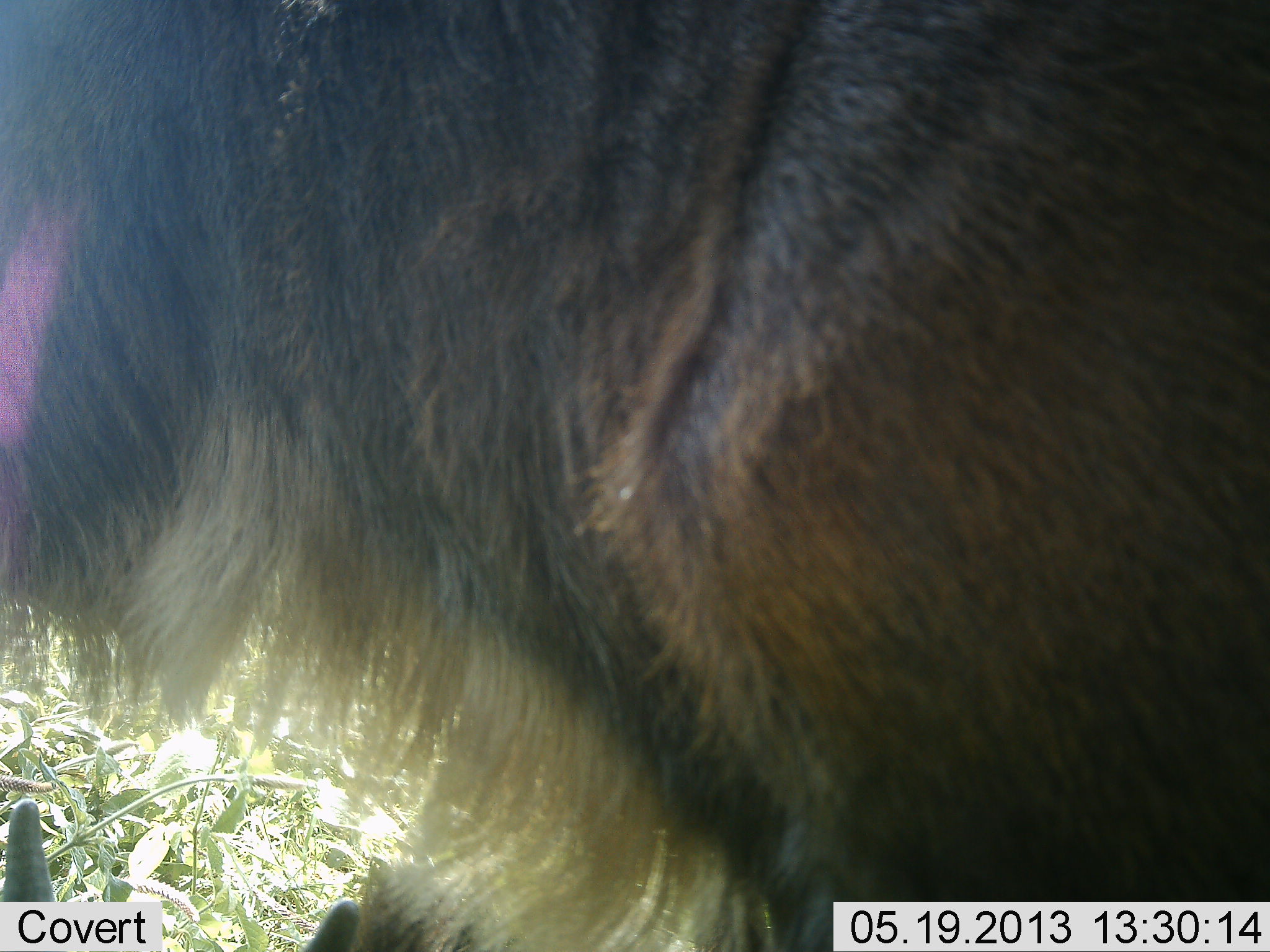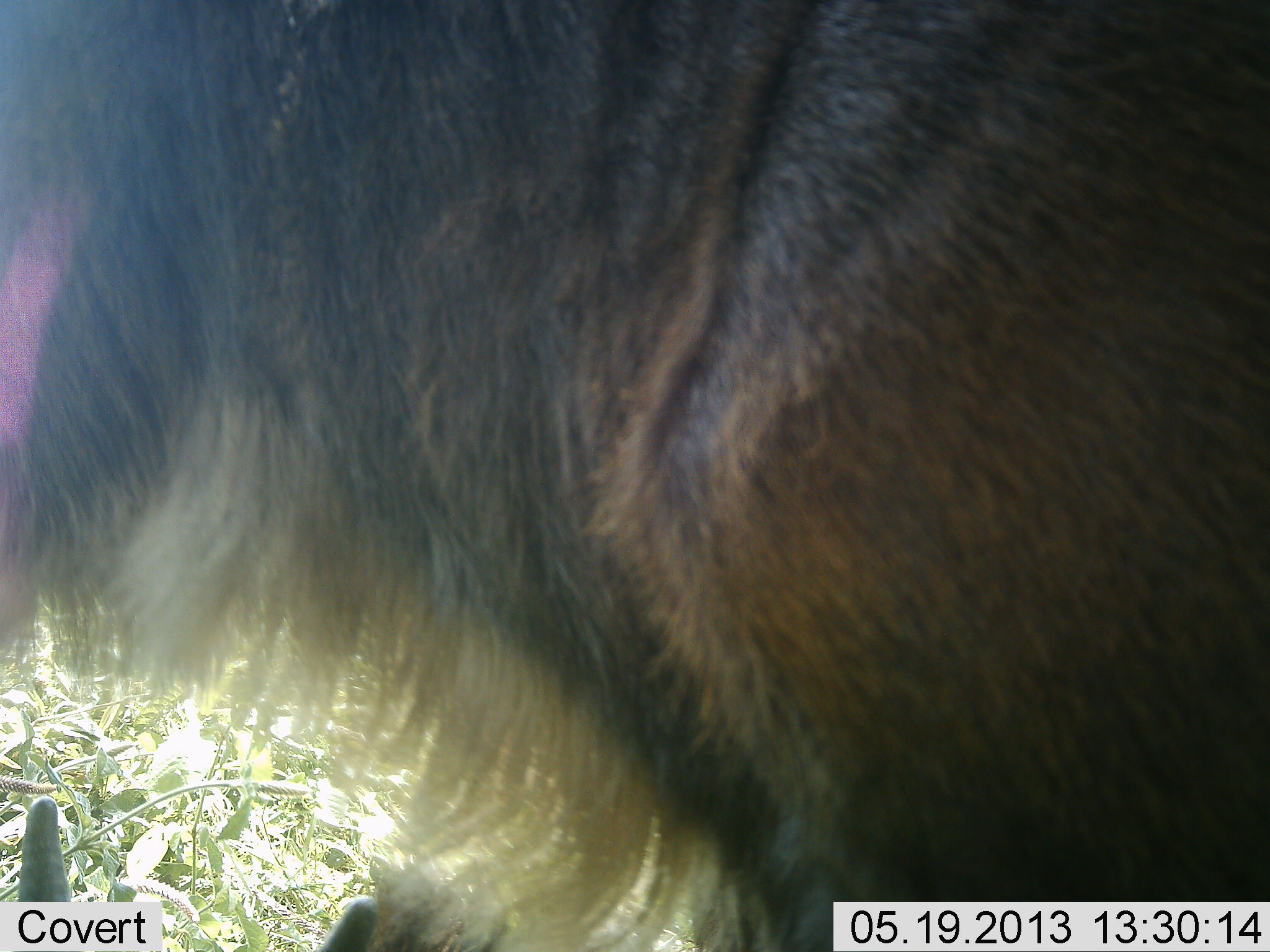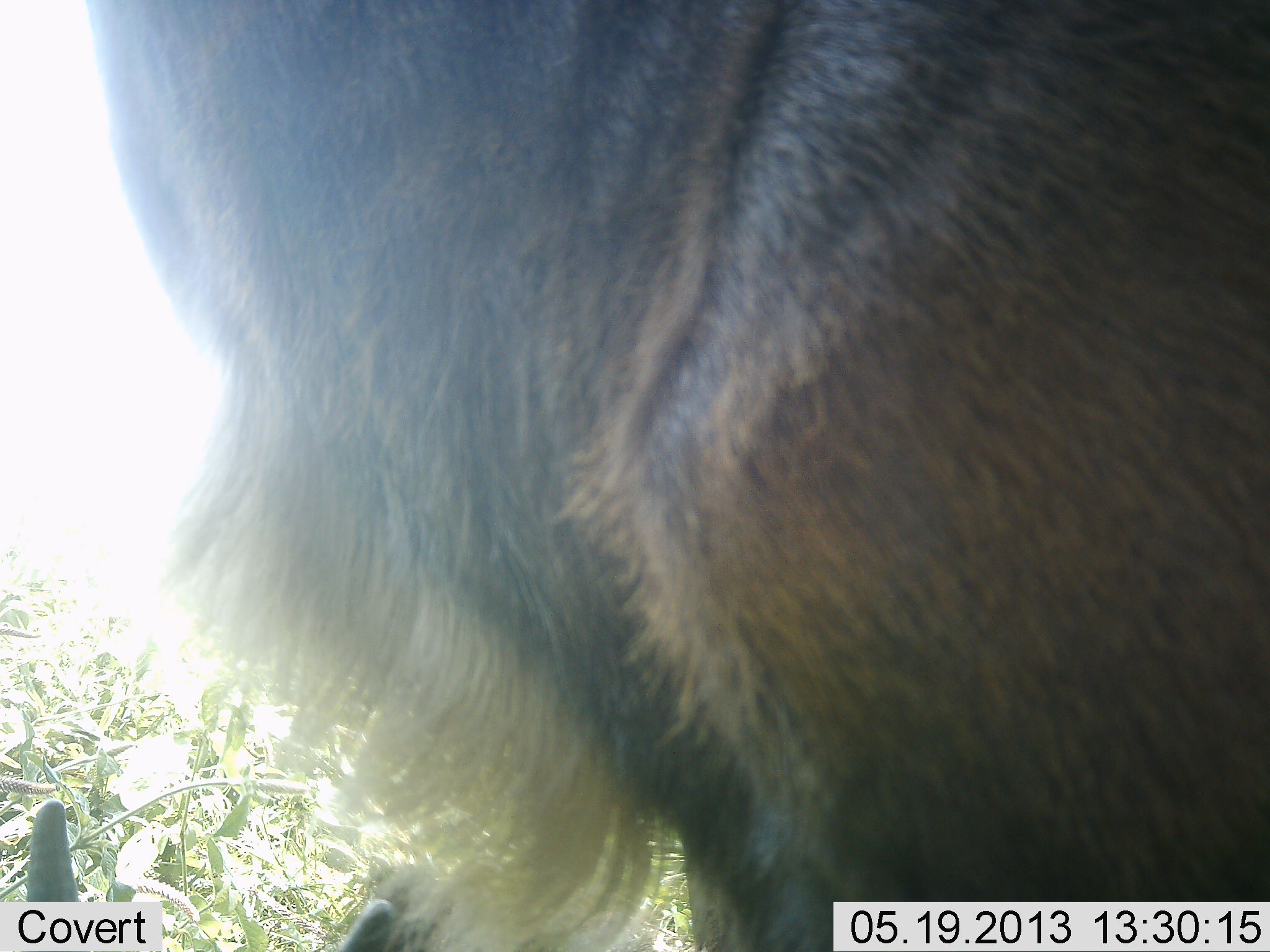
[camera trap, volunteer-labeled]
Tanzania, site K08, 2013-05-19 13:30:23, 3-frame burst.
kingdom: Animalia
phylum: Chordata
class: Mammalia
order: Artiodactyla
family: Bovidae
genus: Connochaetes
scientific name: Connochaetes taurinus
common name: blue wildebeest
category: wildebeest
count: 2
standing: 95%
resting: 52%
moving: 0%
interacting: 0%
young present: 0%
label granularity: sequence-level